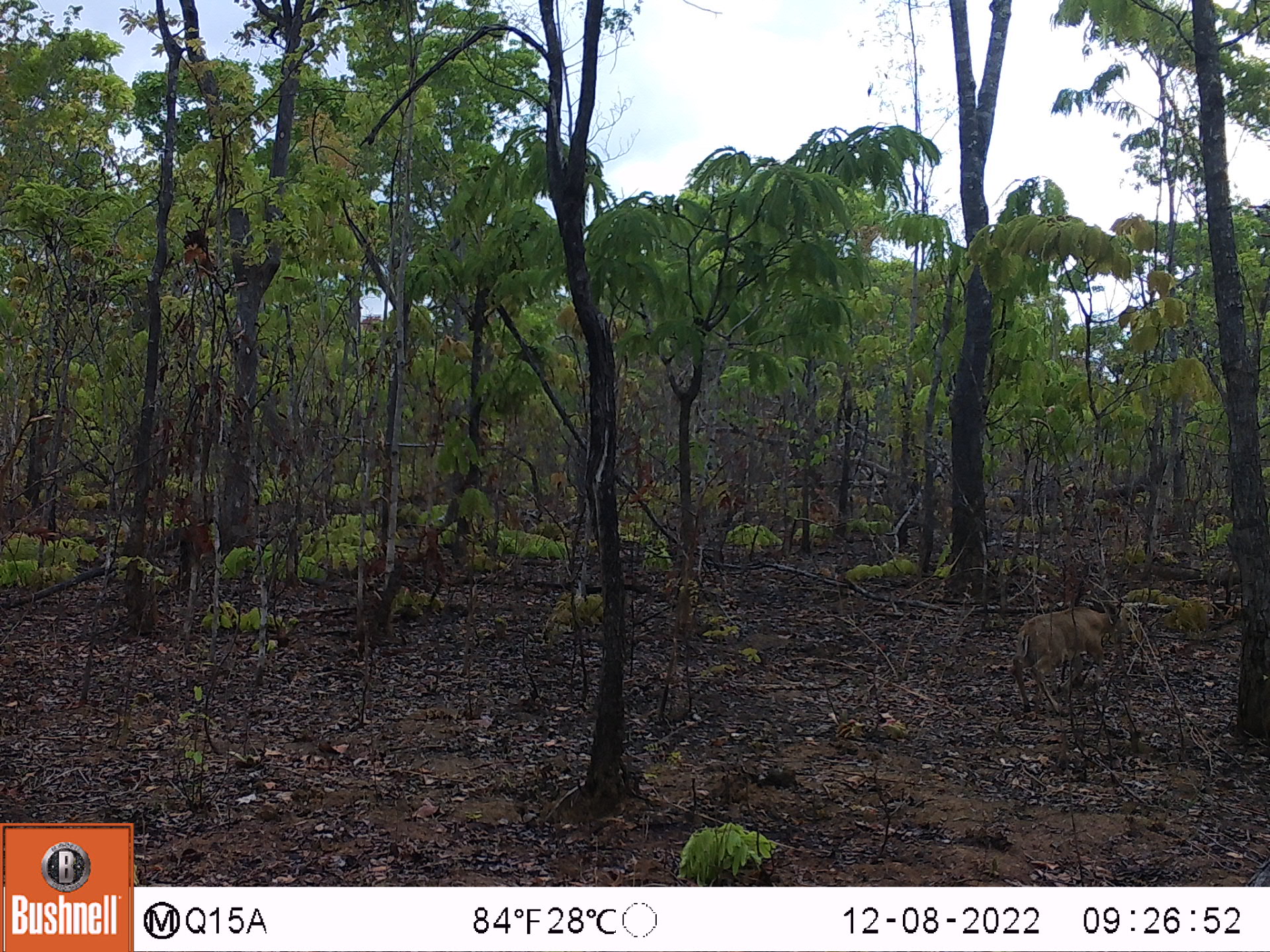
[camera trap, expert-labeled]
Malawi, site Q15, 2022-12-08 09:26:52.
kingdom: Animalia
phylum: Chordata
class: Mammalia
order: Artiodactyla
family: Bovidae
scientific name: Antilopinae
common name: small antelope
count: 1